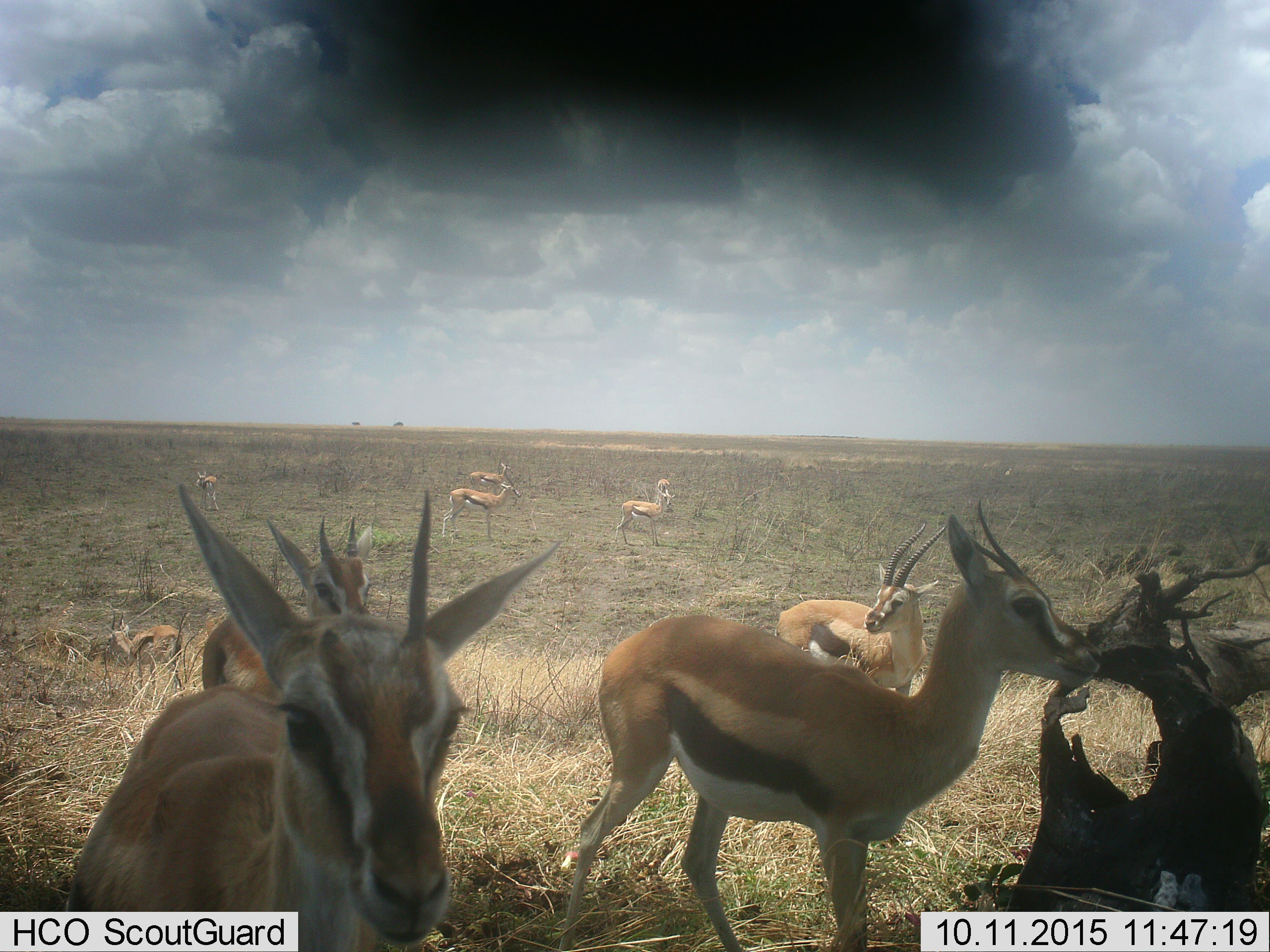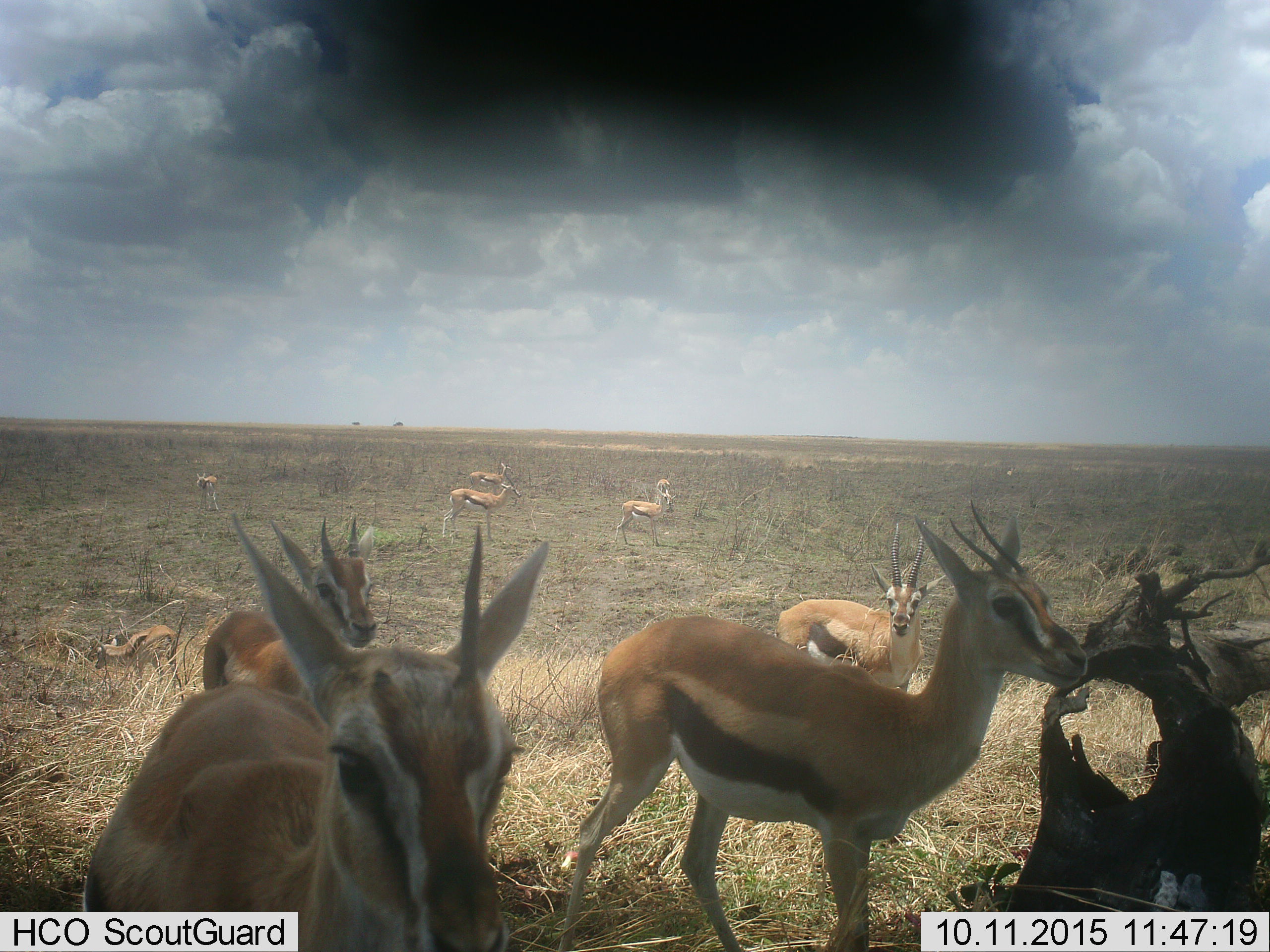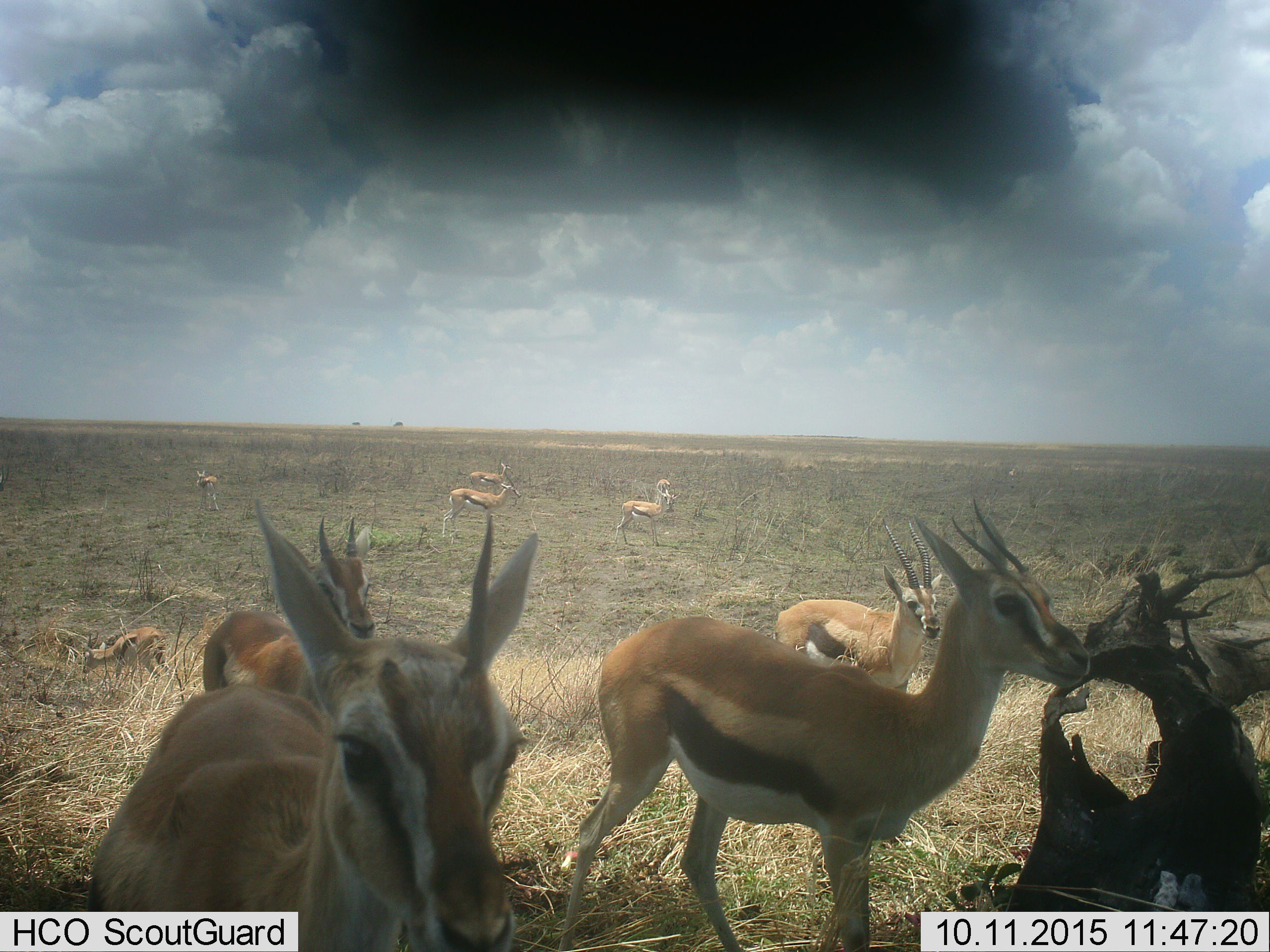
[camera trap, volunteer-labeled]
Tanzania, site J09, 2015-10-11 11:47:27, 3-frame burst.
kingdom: Animalia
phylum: Chordata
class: Mammalia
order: Artiodactyla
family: Bovidae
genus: Eudorcas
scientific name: Eudorcas thomsonii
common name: thomson's gazelle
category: gazellethomsons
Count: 10.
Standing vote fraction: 90%.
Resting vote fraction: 0%.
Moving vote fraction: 20%.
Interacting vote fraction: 10%.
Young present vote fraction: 0%.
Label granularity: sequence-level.